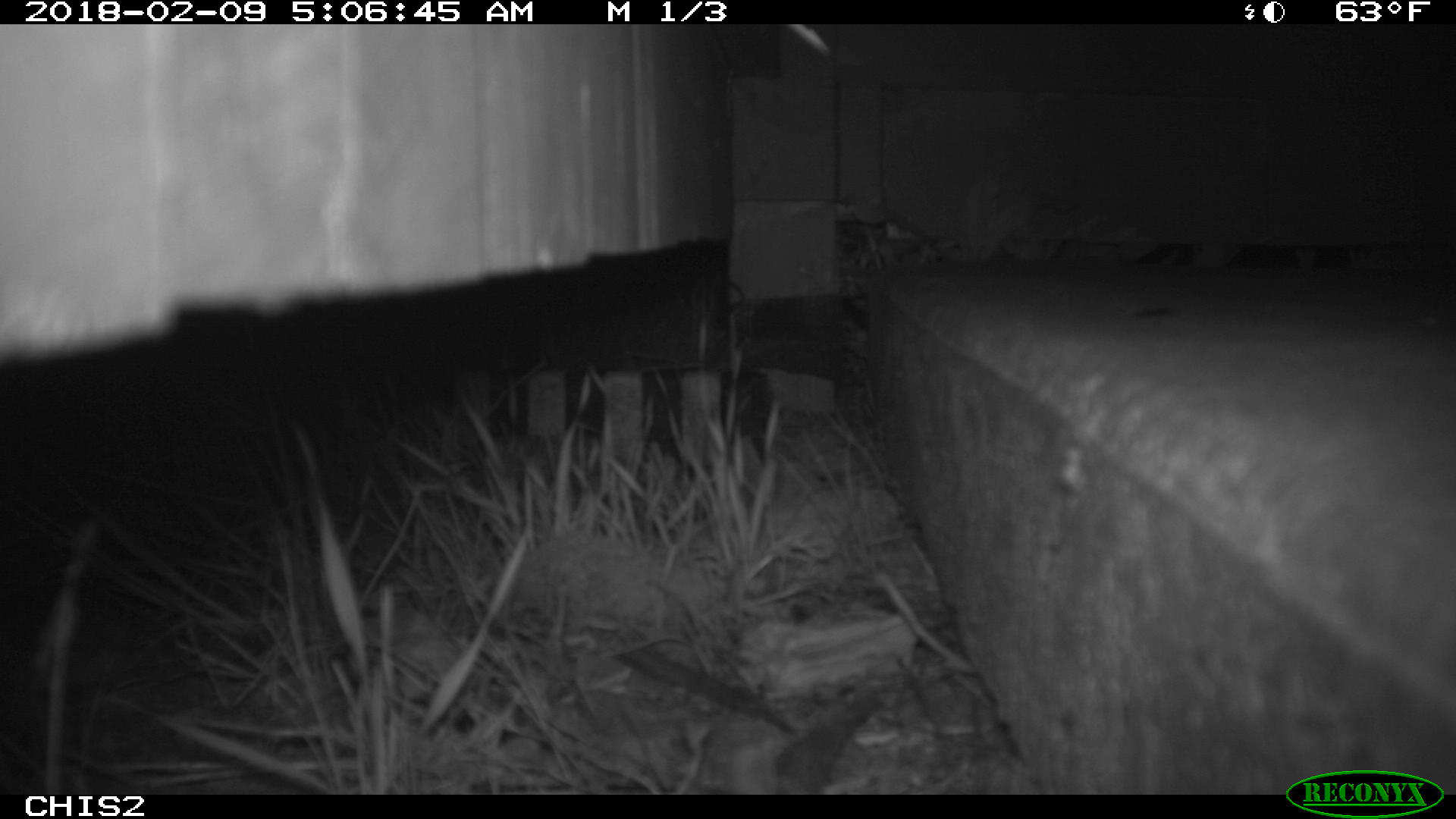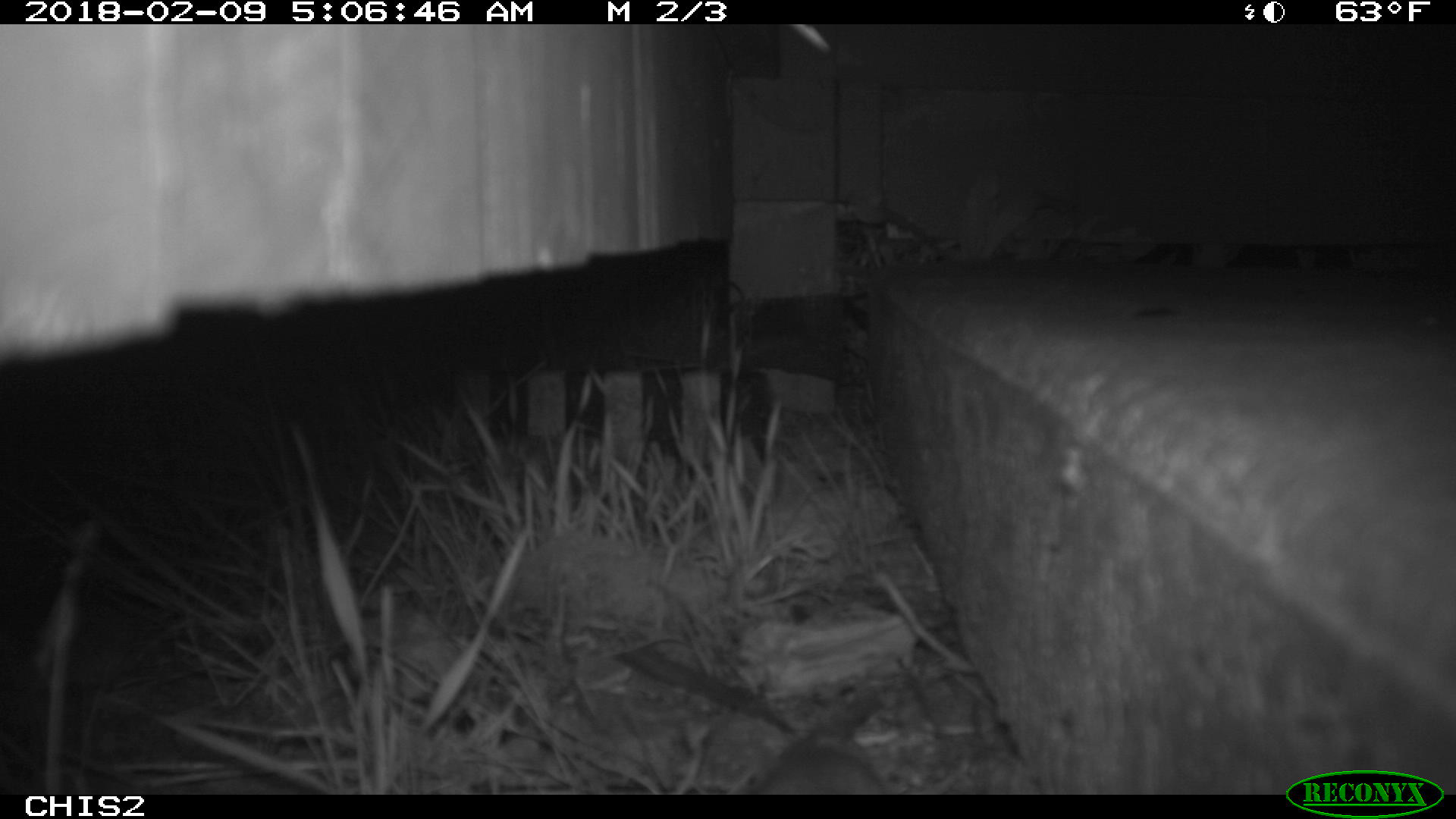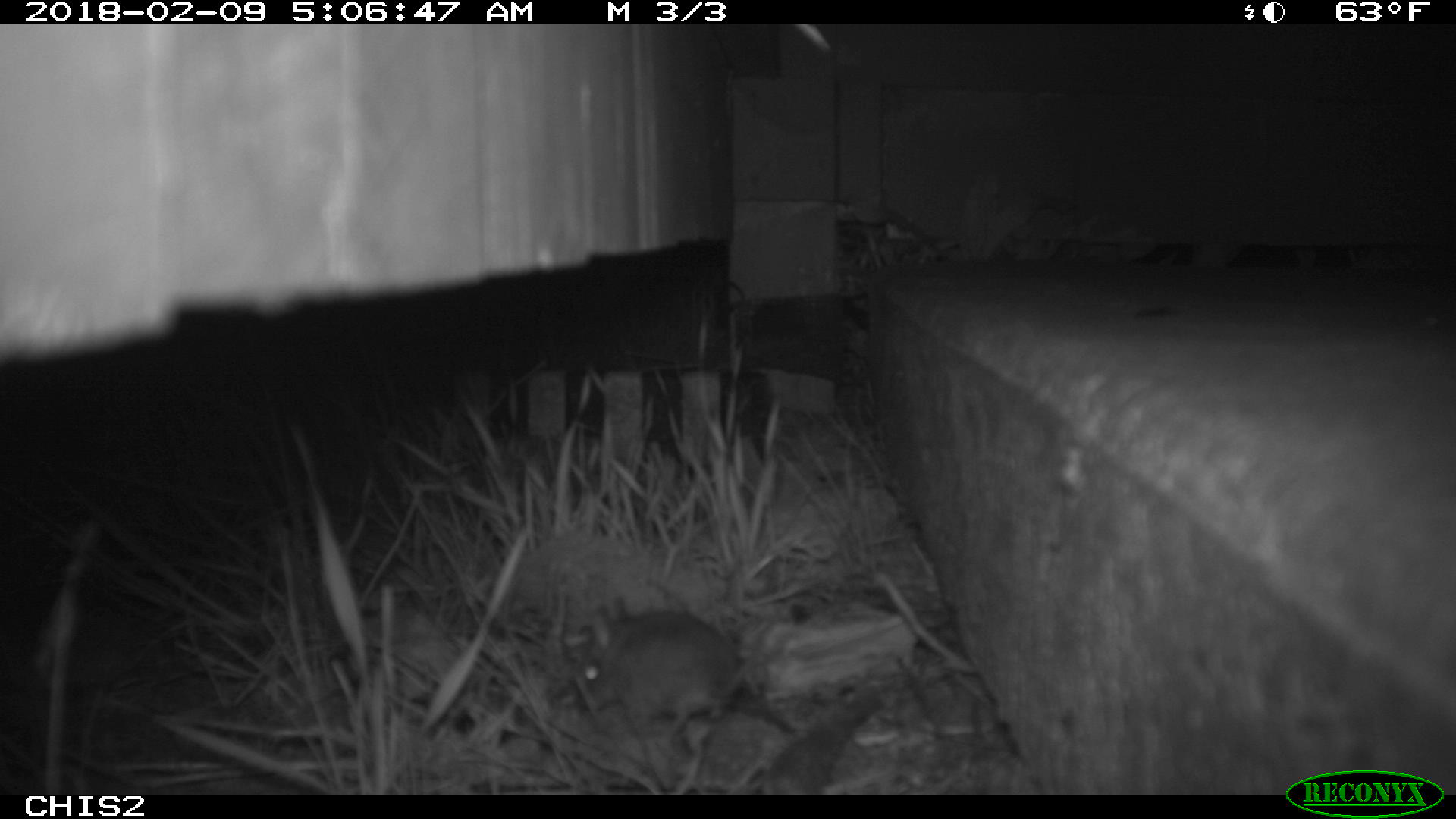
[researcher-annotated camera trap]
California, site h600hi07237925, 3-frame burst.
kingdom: Animalia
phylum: Chordata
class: Mammalia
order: Rodentia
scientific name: Rodentia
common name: rodent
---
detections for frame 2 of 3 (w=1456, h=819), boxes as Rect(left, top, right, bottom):
rodent: Rect(748, 690, 888, 795)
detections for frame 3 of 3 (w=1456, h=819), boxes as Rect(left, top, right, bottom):
rodent: Rect(573, 607, 734, 761)